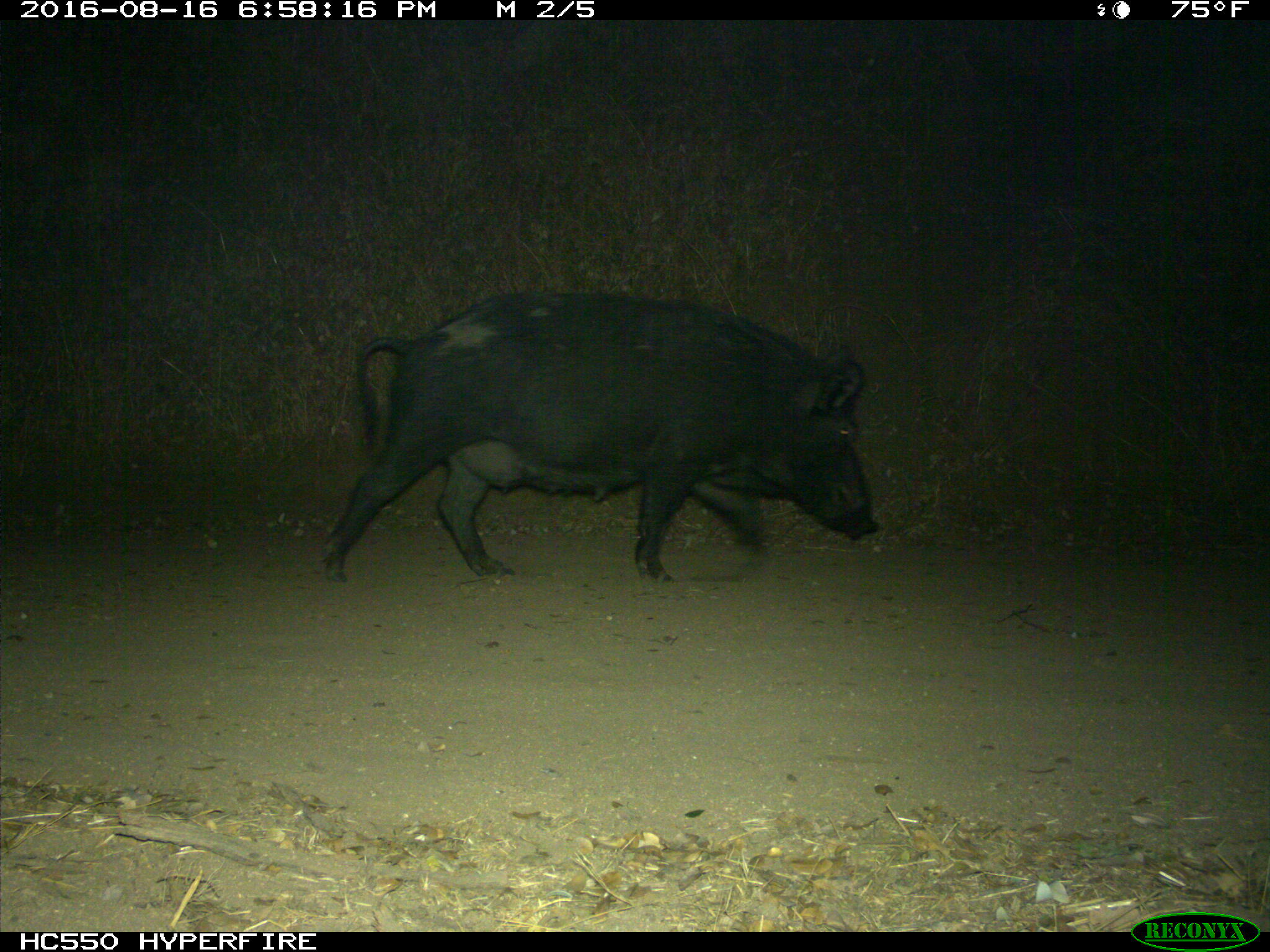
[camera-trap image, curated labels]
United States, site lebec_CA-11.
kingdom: Animalia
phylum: Chordata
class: Mammalia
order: Artiodactyla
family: Suidae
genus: Sus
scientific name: Sus scrofa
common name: wild boar